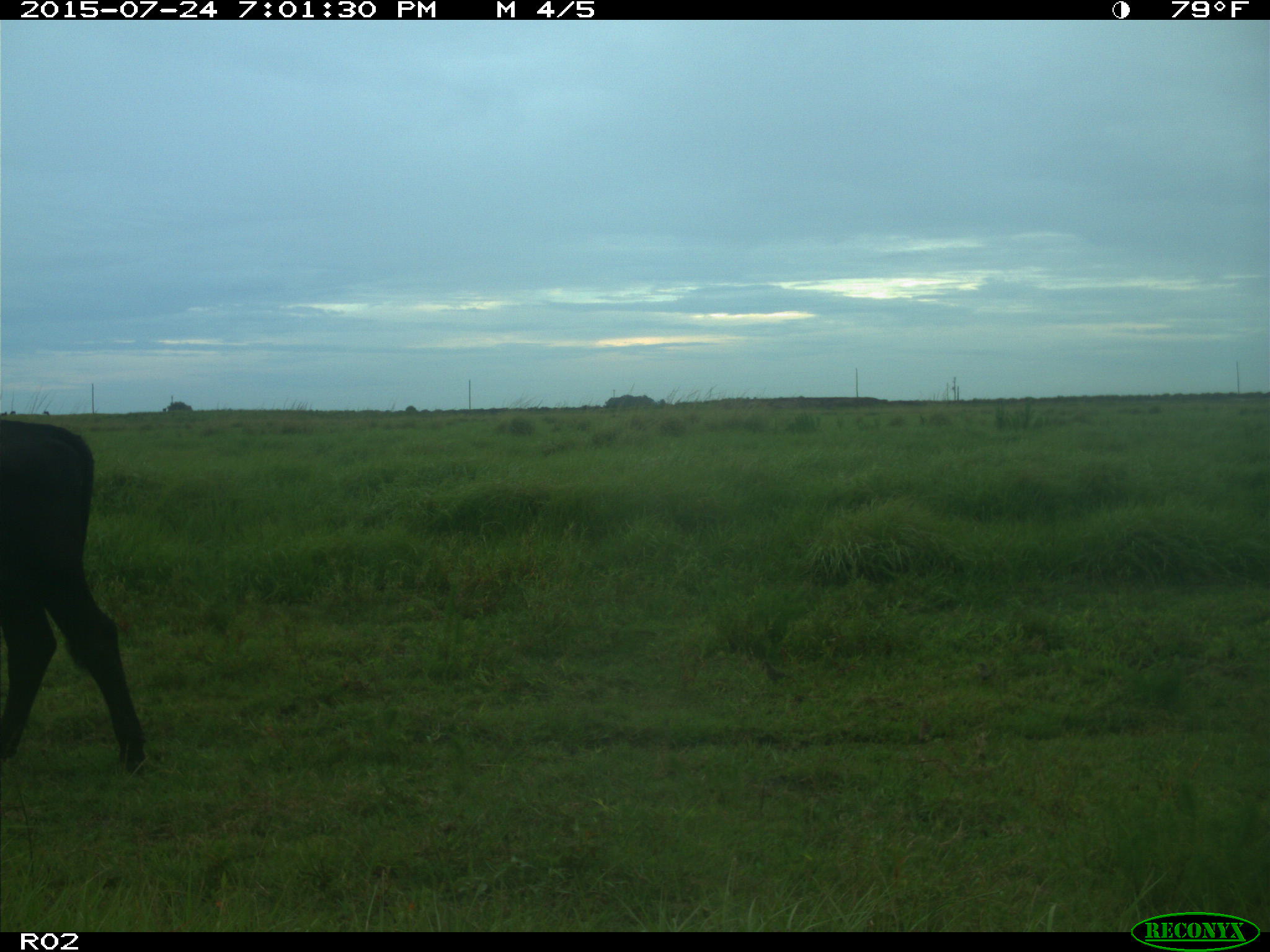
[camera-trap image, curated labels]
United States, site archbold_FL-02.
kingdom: Animalia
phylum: Chordata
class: Mammalia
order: Artiodactyla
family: Bovidae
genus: Bos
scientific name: Bos taurus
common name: domestic cow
Bos taurus (domestic cow).